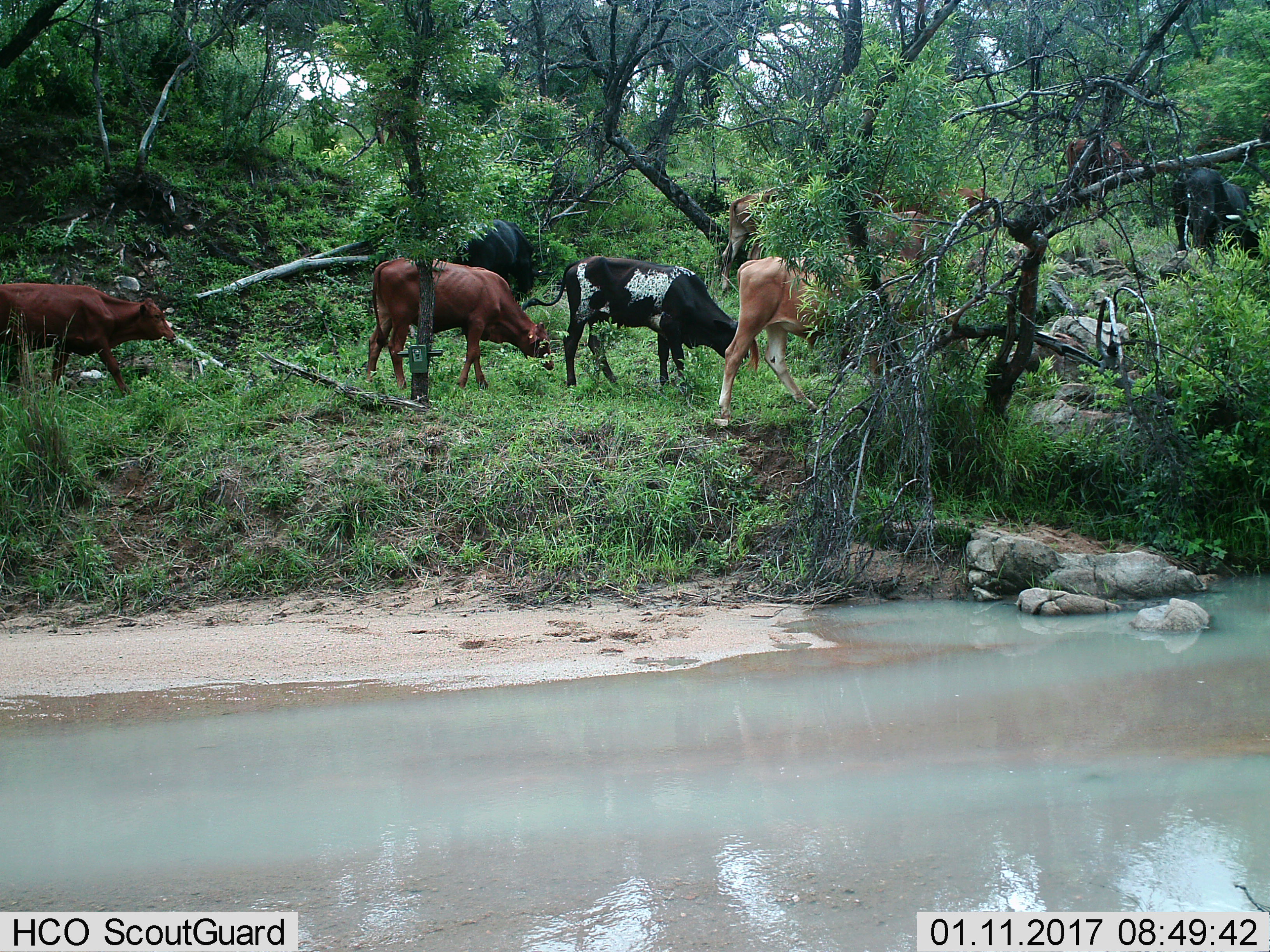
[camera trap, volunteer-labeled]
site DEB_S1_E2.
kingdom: Animalia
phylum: Chordata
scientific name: Vertebrata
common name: domestic animal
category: domesticanimal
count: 9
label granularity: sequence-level